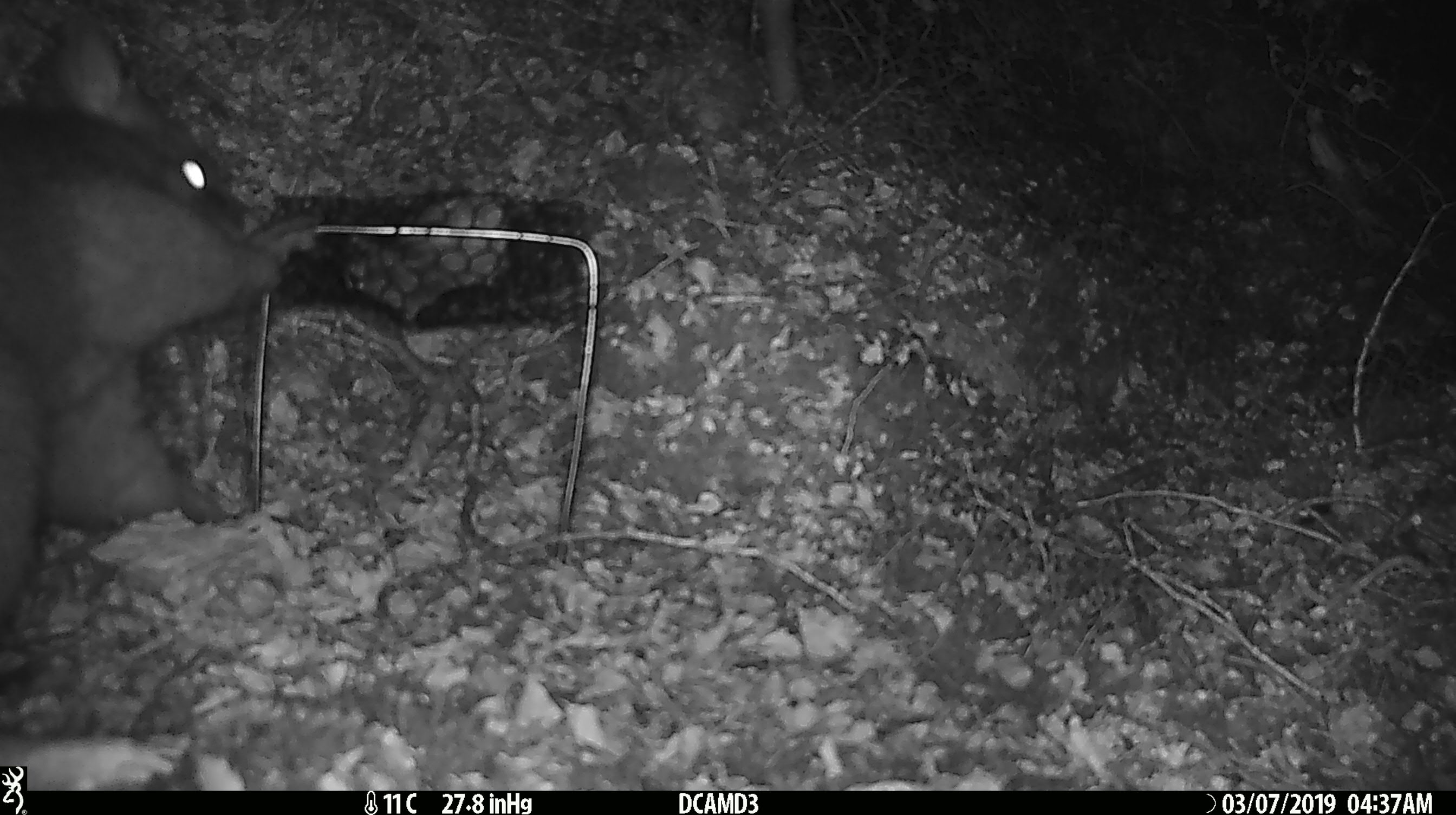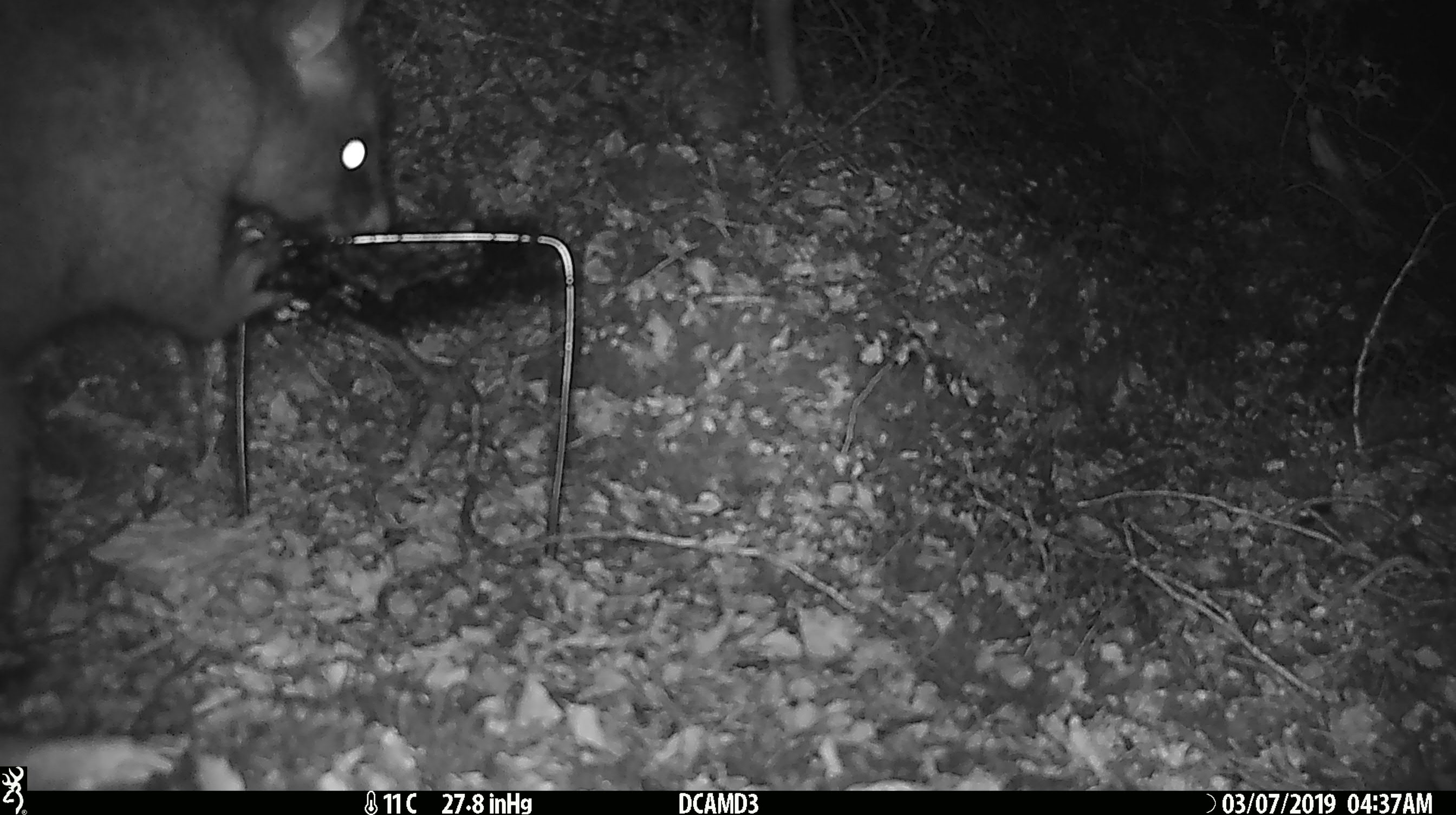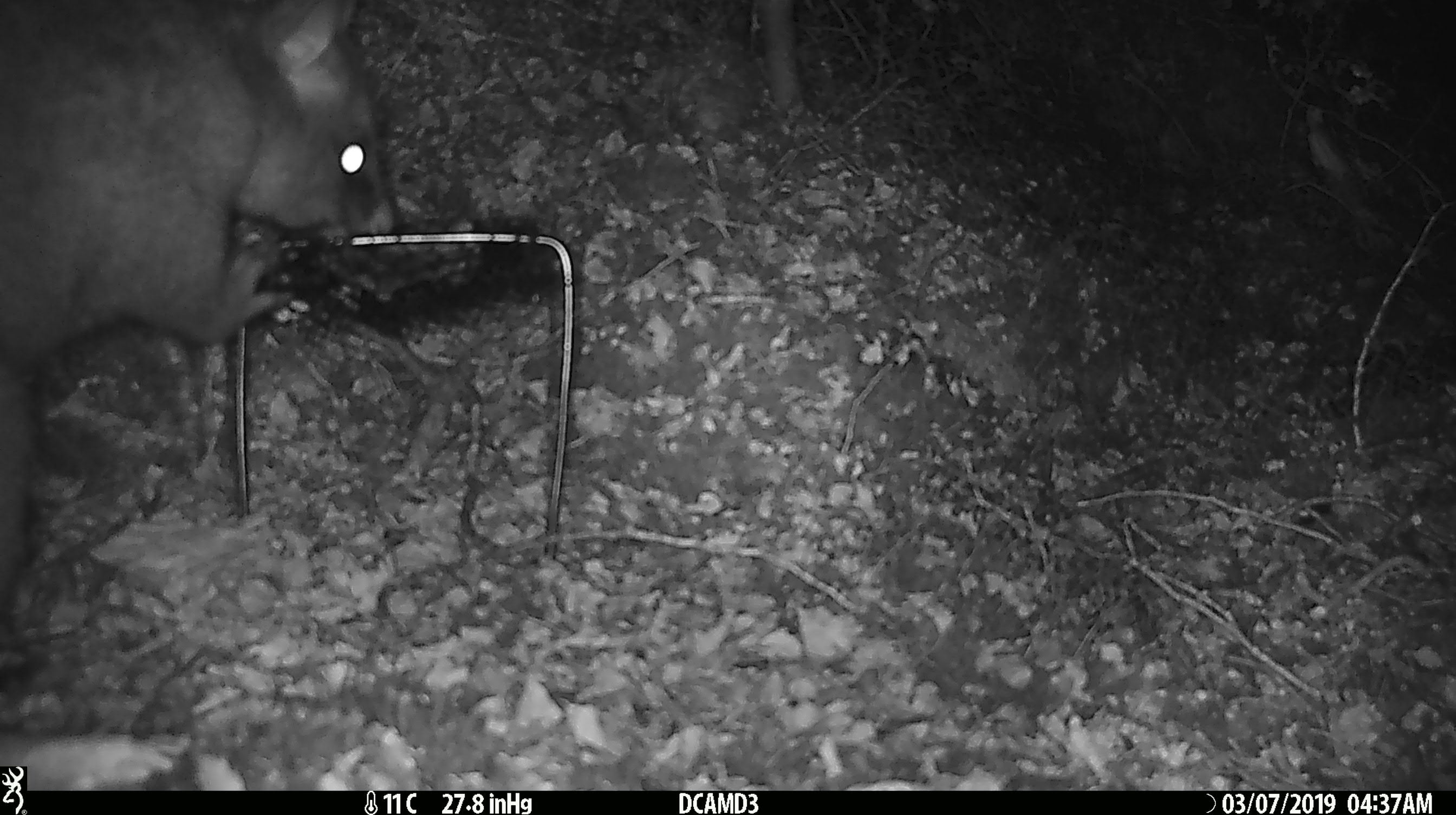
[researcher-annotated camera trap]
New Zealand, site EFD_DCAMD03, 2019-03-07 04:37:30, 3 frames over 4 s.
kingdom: Animalia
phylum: Chordata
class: Mammalia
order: Diprotodontia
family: Phalangeridae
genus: Trichosurus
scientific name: Trichosurus vulpecula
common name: common brushtail possum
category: possum